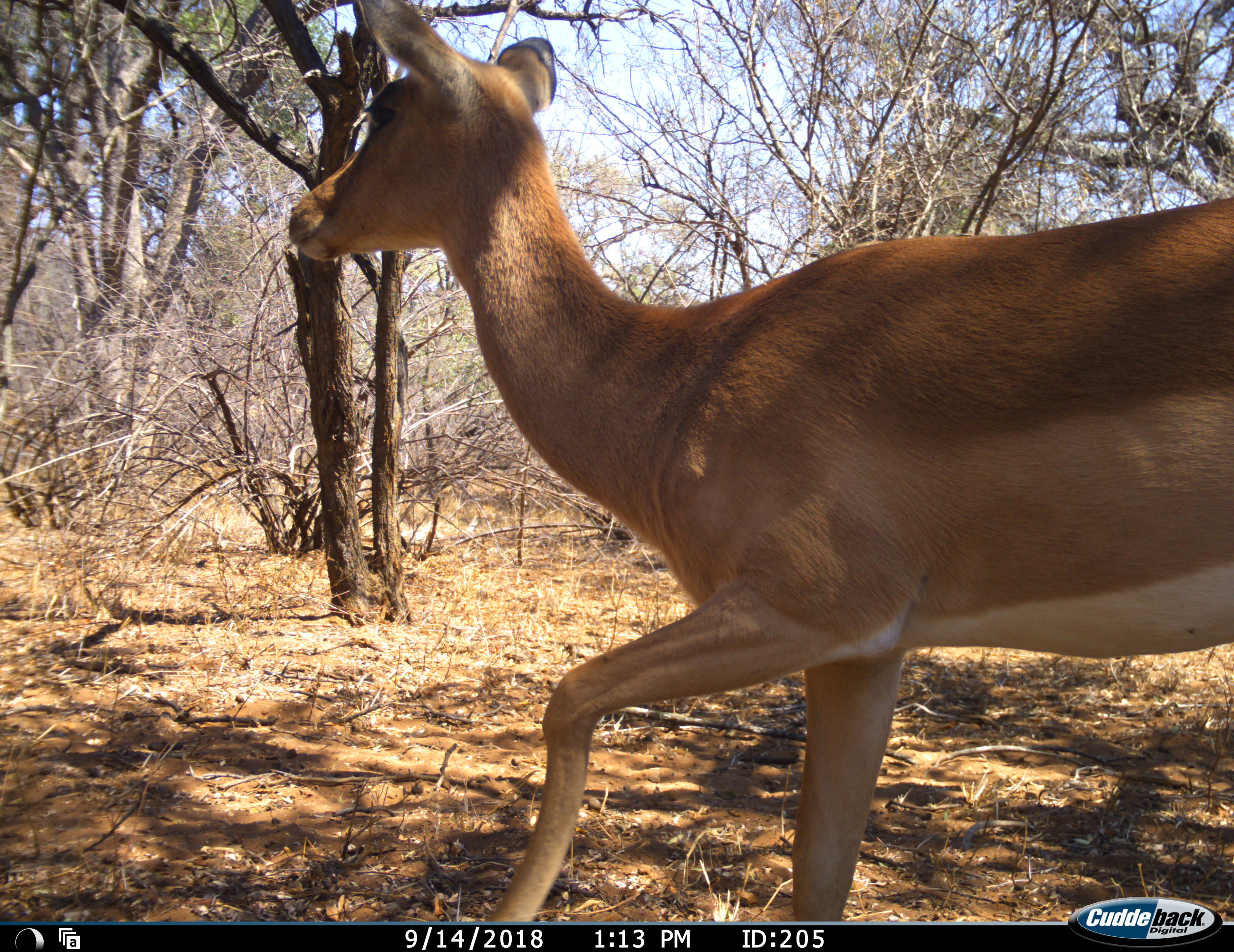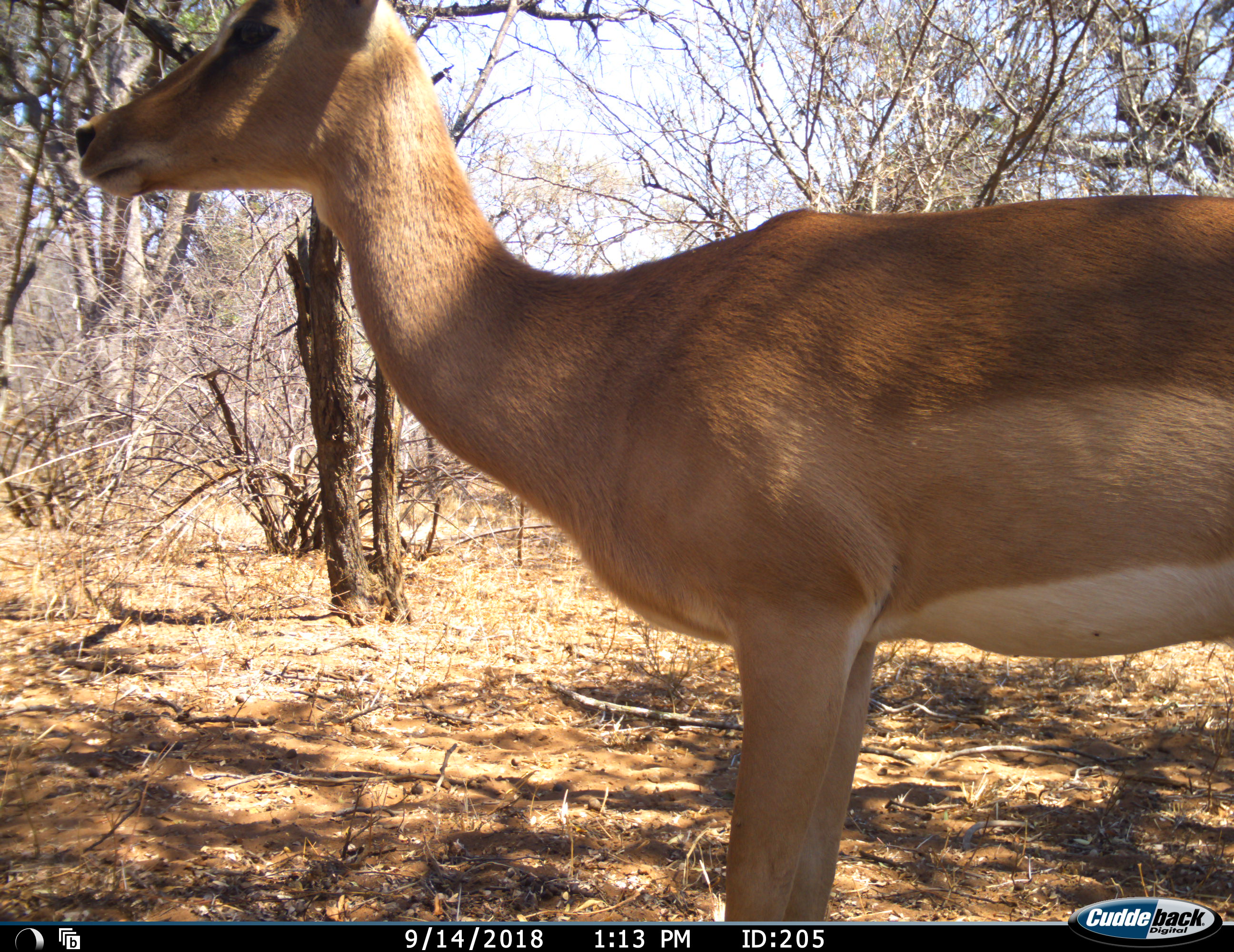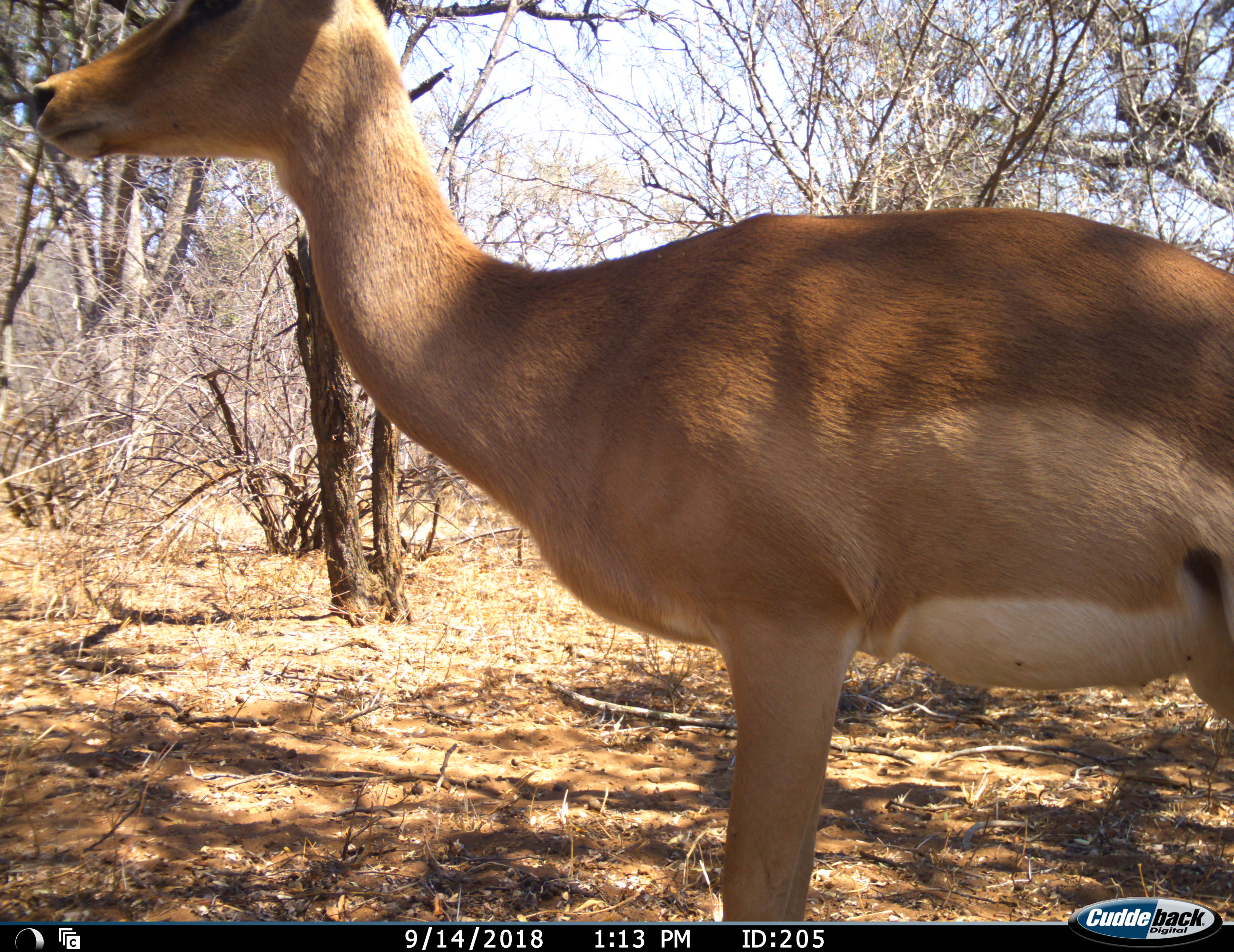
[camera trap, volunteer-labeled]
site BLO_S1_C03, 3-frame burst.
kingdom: Animalia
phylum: Chordata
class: Mammalia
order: Artiodactyla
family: Bovidae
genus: Aepyceros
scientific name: Aepyceros melampus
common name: impala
Impala (Aepyceros melampus), count 1. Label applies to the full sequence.